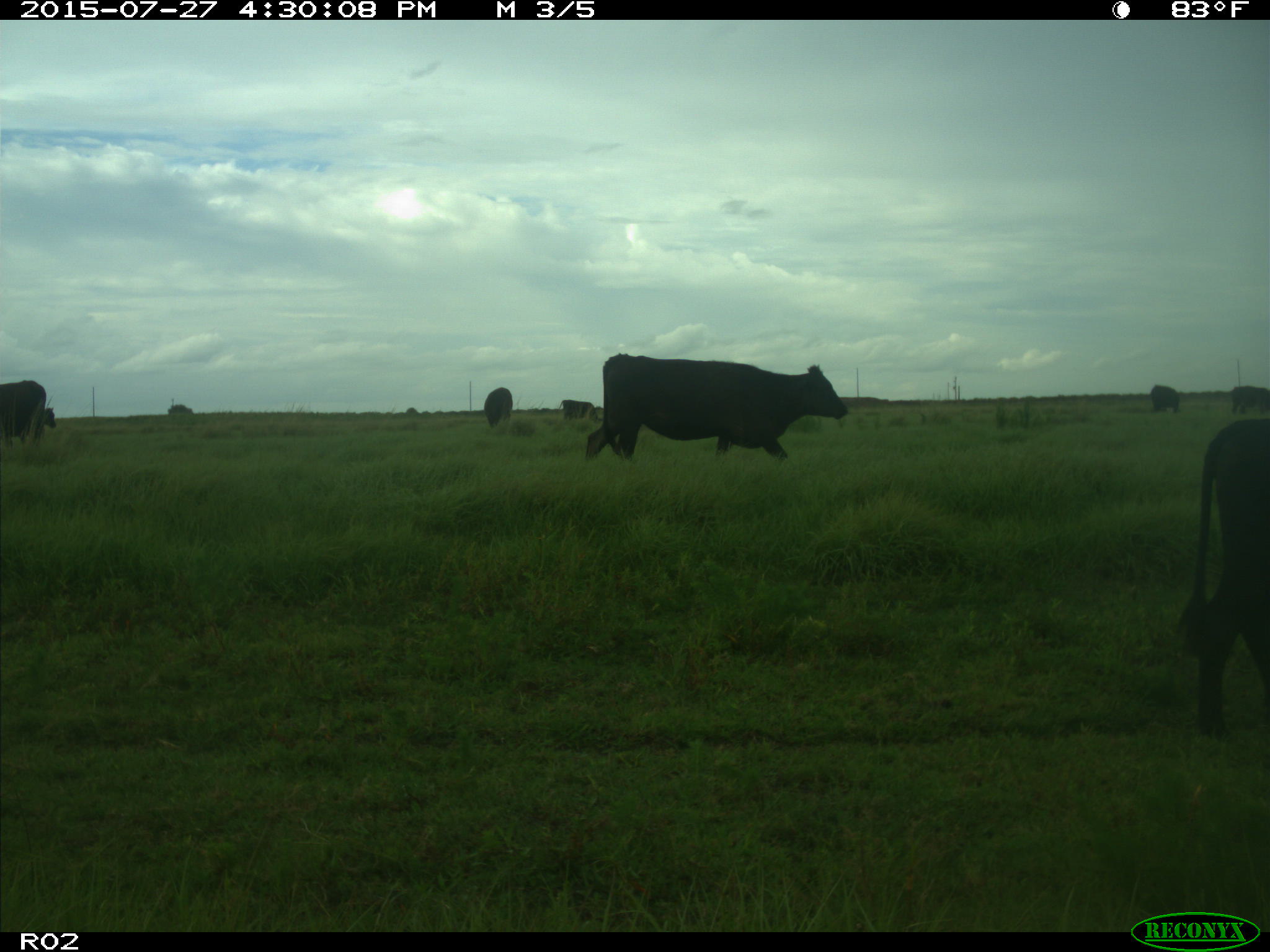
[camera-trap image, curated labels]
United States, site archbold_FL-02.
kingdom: Animalia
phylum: Chordata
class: Mammalia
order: Artiodactyla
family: Bovidae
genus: Bos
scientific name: Bos taurus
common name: domestic cow